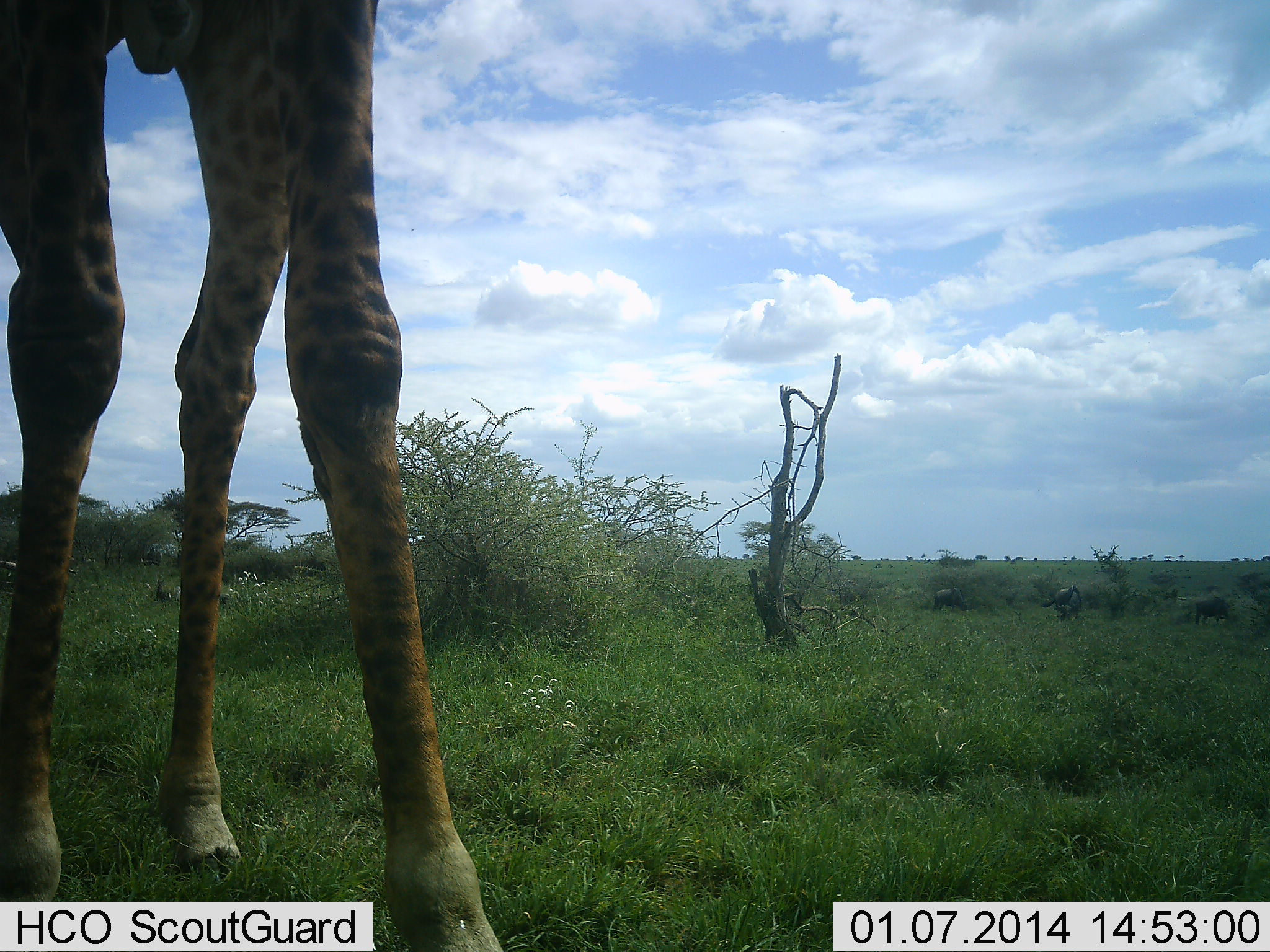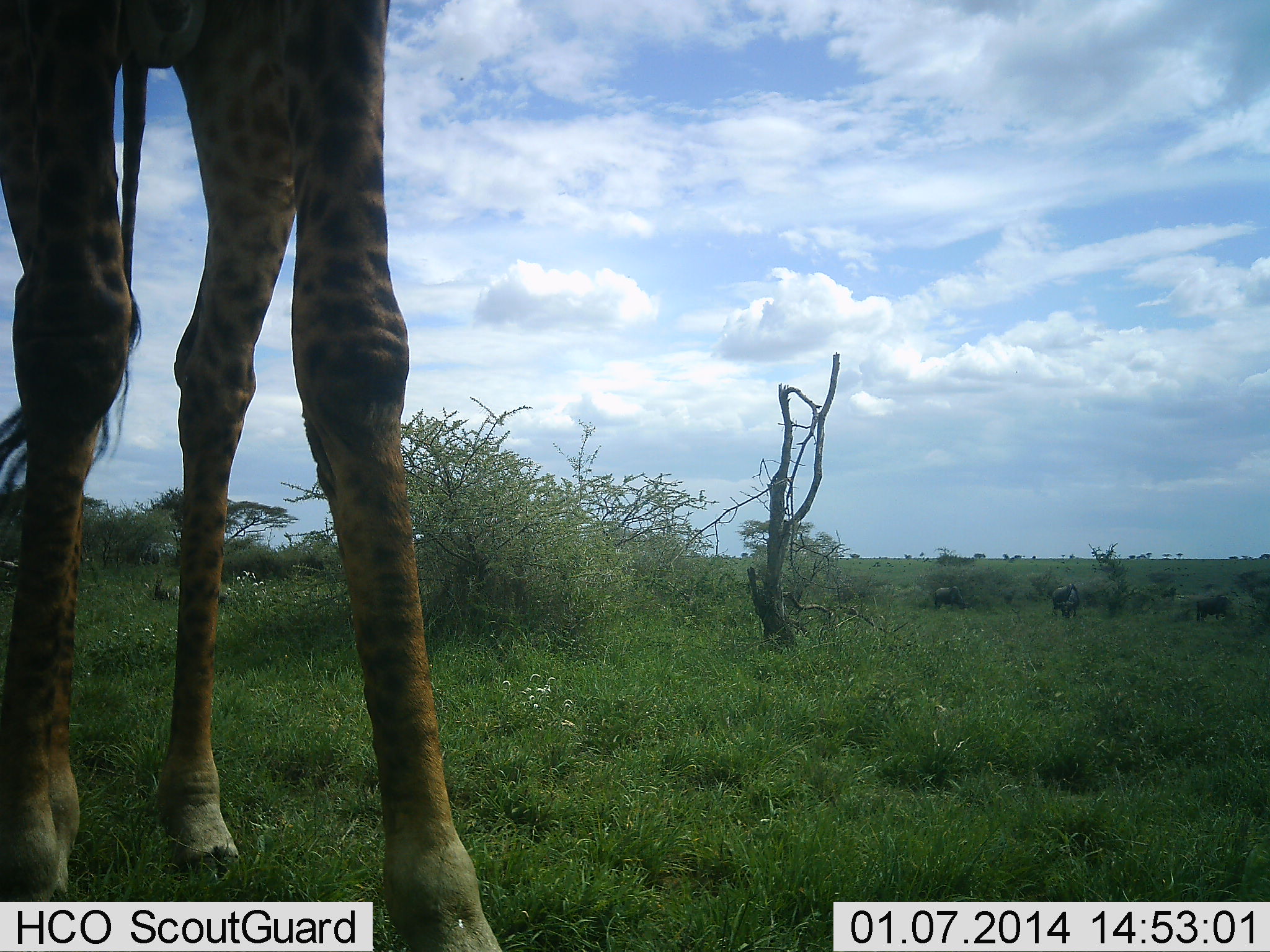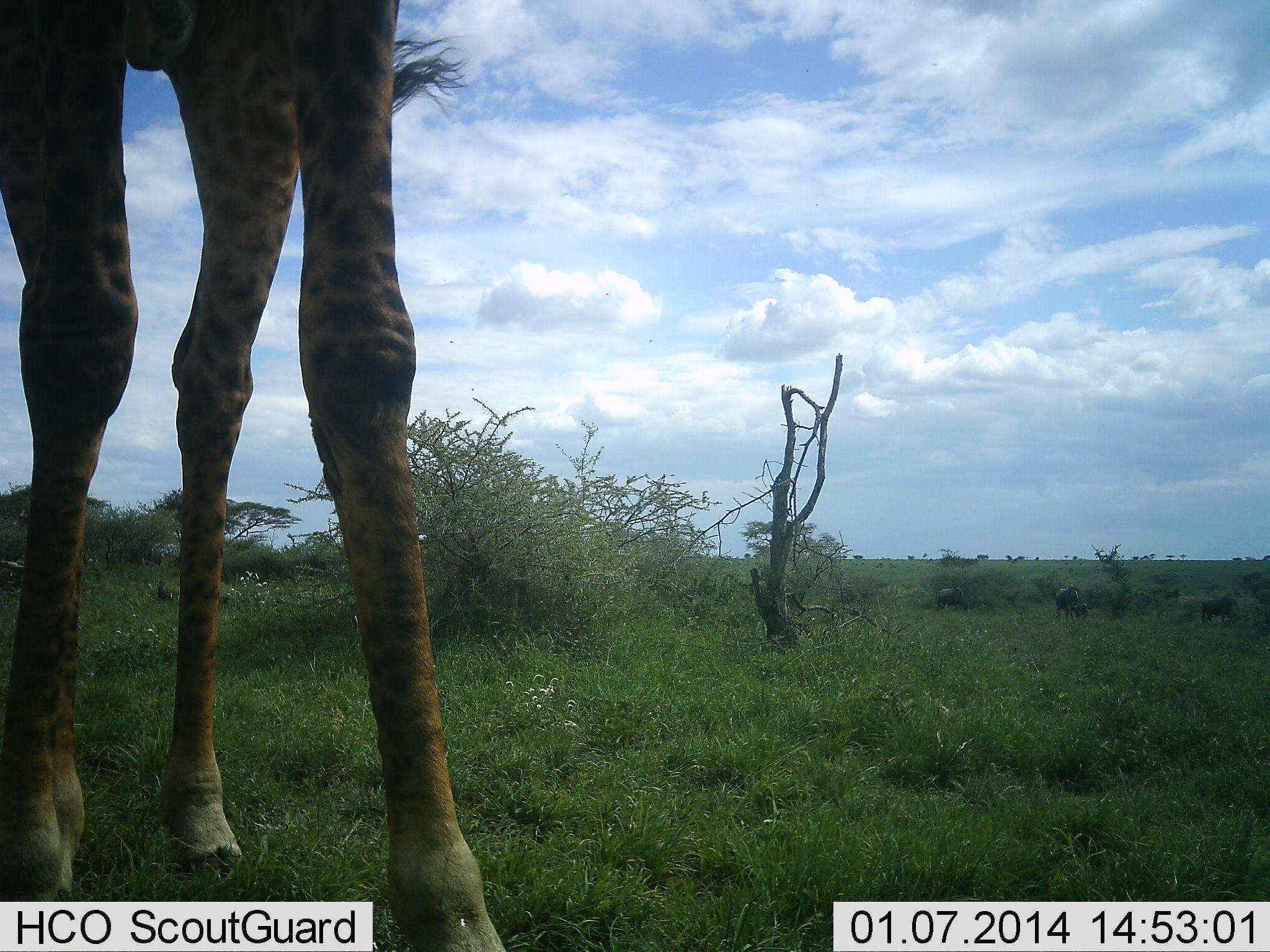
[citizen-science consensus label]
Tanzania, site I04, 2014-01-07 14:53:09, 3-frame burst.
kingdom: Animalia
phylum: Chordata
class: Mammalia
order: Artiodactyla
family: Giraffidae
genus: Giraffa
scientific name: Giraffa camelopardalis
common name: giraffe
Giraffe (Giraffa camelopardalis), count 1. Behavior (volunteer vote fractions): standing 96%, resting 0%, moving 7%, interacting 0%. Young present (vote fraction): 0%. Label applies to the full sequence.